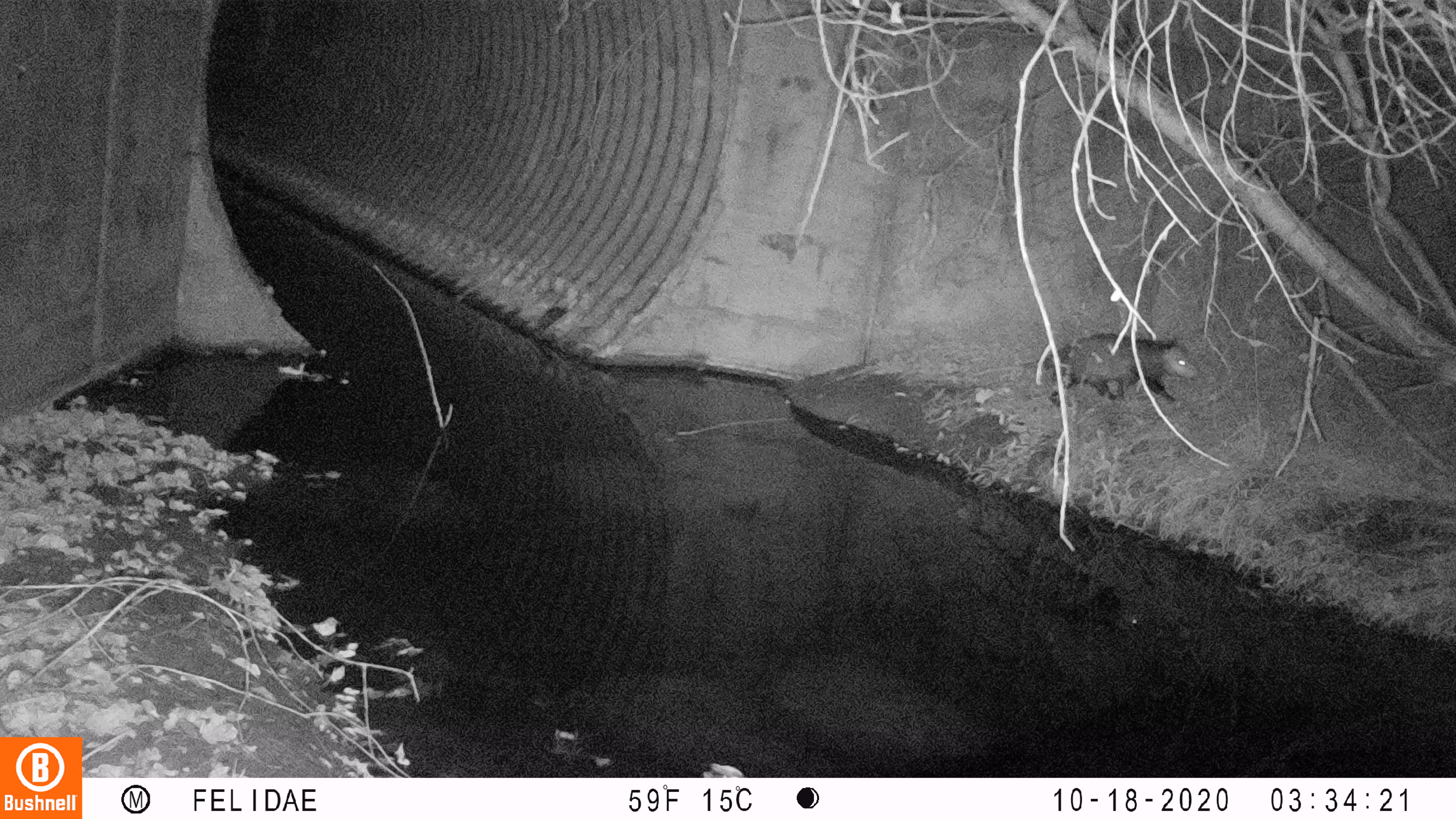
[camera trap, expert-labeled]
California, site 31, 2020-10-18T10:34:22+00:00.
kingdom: Animalia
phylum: Chordata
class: Mammalia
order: Didelphimorphia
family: Didelphidae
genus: Didelphis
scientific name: Didelphis virginiana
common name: virginia opossum